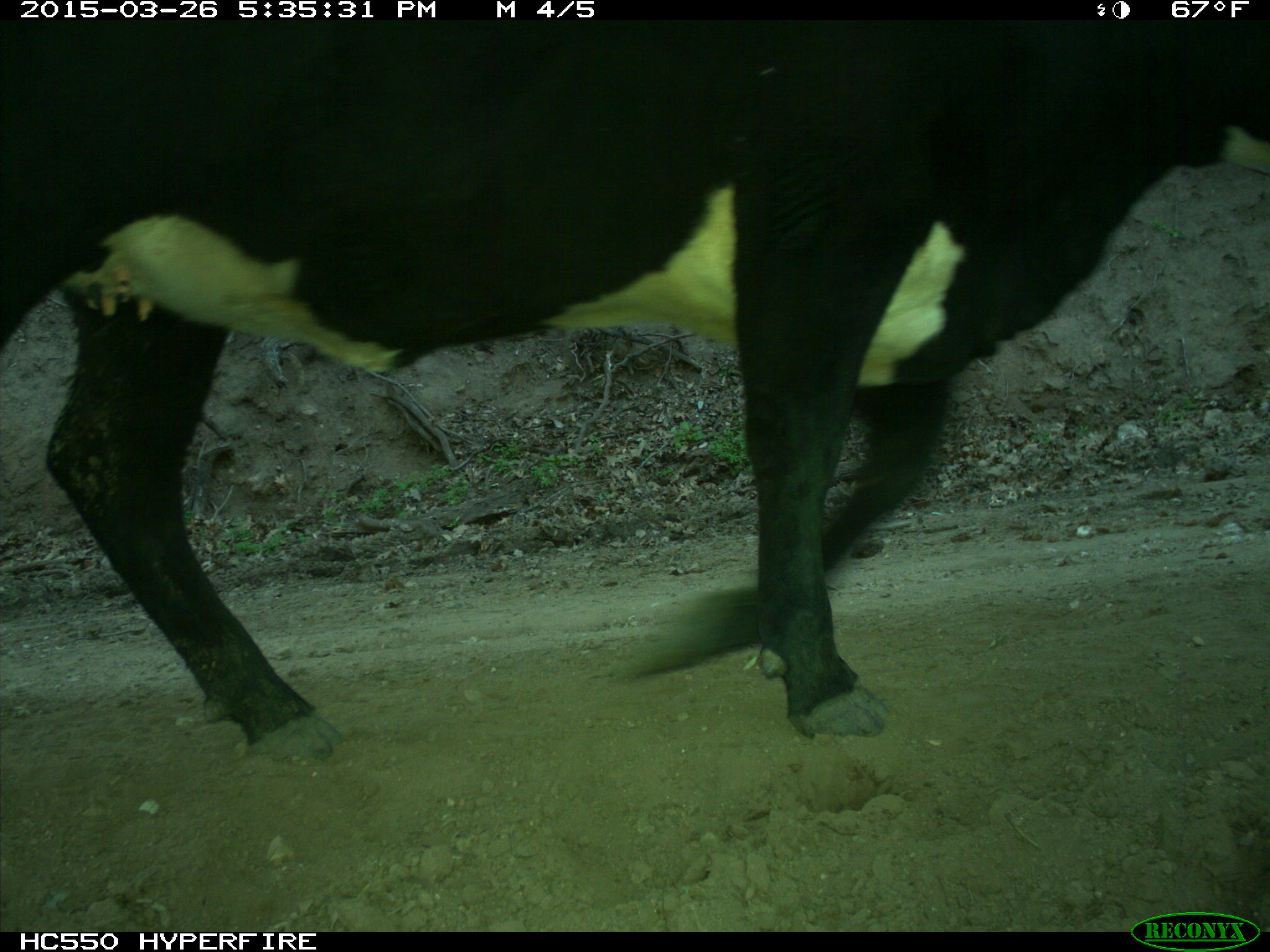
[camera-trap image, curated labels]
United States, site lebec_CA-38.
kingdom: Animalia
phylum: Chordata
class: Mammalia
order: Artiodactyla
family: Bovidae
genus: Bos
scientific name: Bos taurus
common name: domestic cow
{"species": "Bos taurus (domestic cow)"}